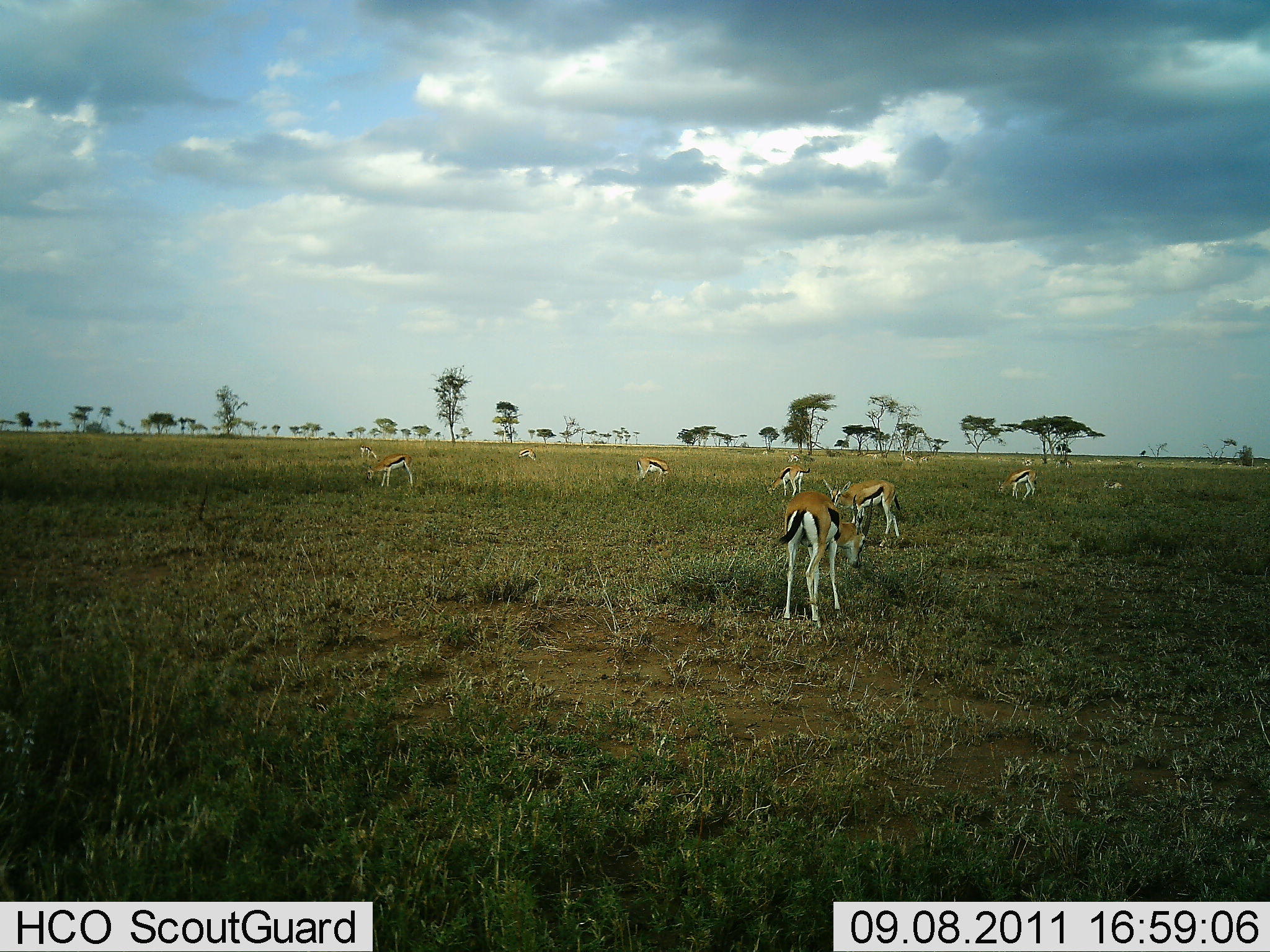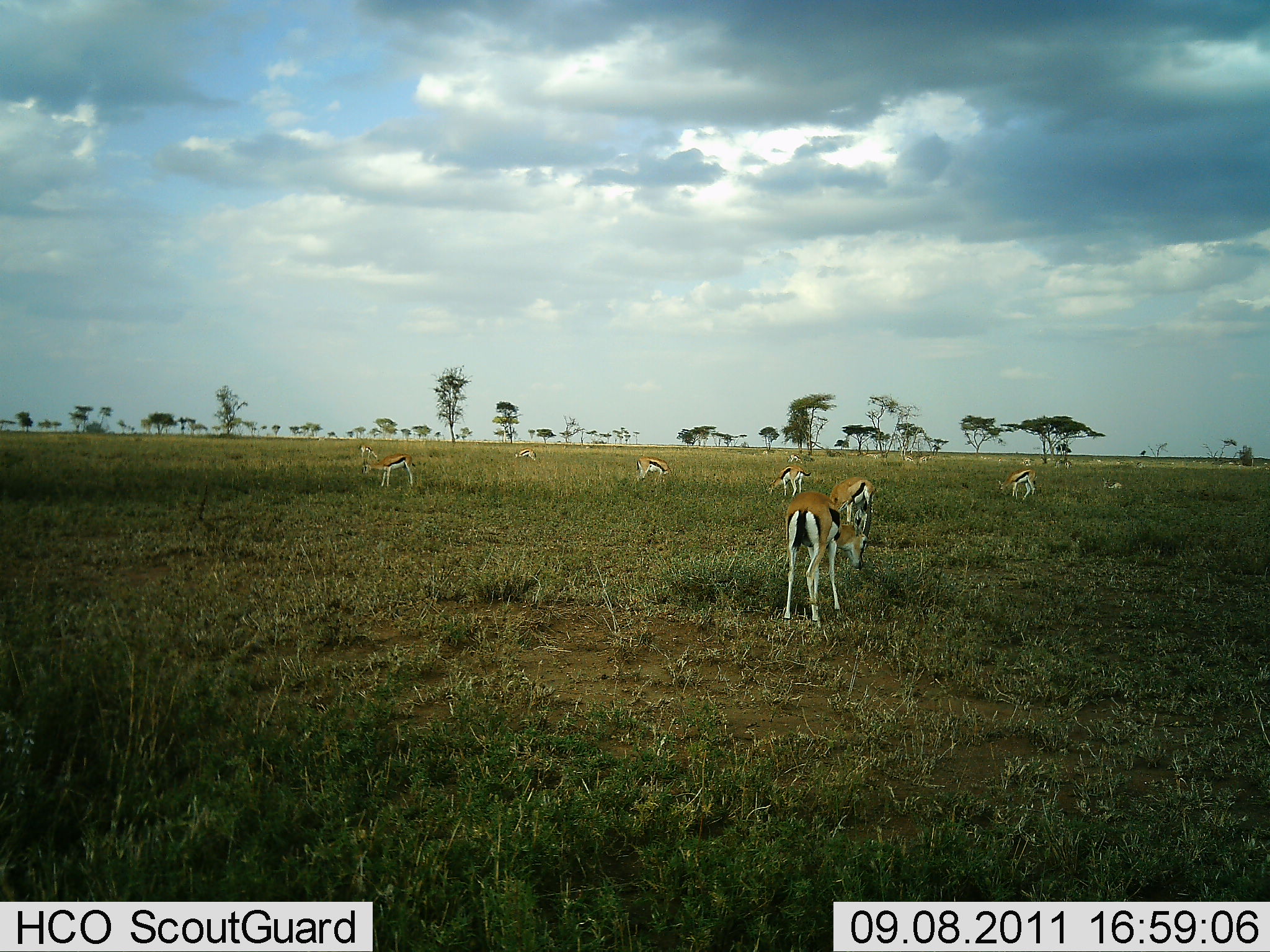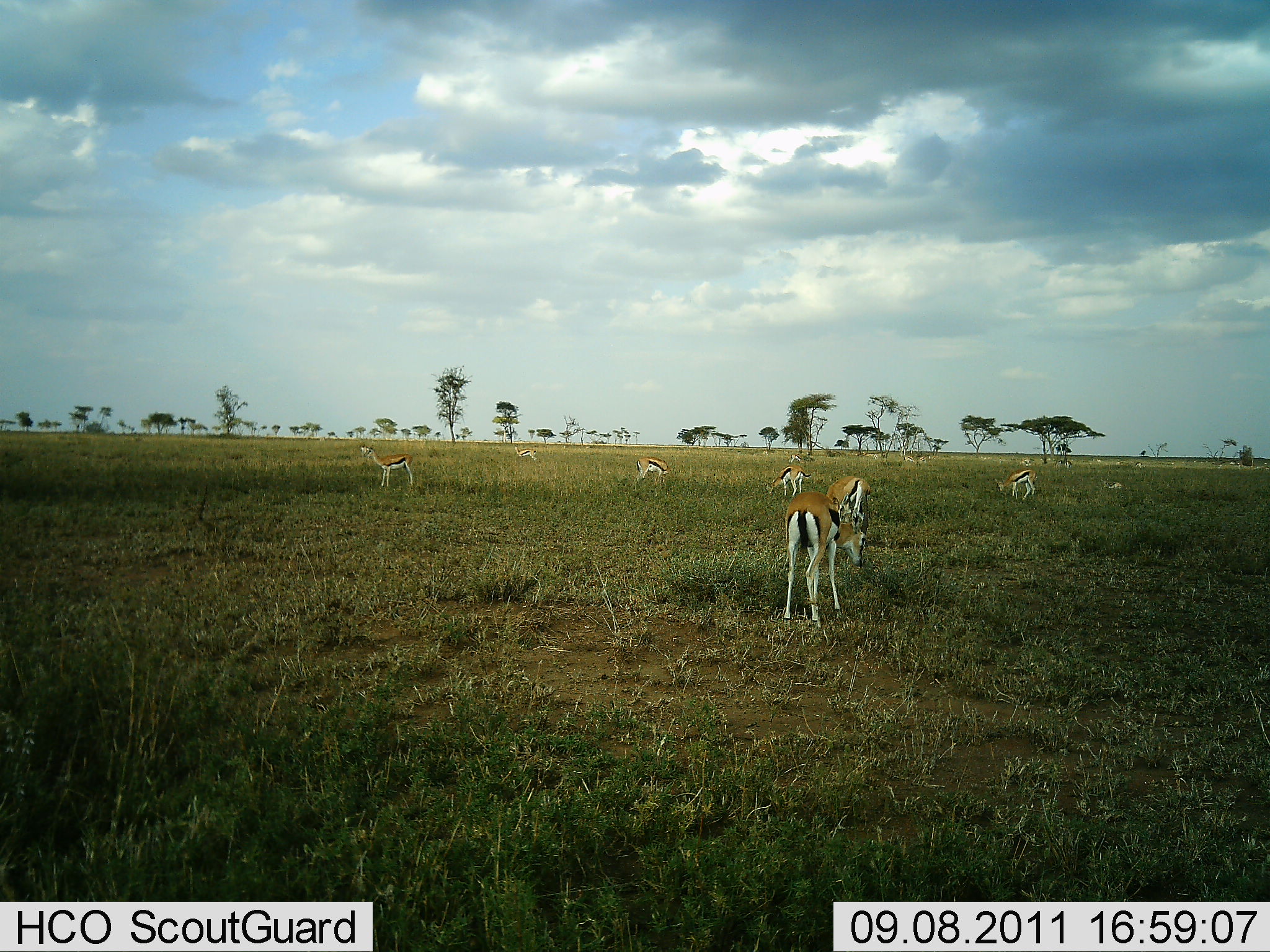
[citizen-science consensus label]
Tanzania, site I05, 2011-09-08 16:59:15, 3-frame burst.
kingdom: Animalia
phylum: Chordata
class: Mammalia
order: Artiodactyla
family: Bovidae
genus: Eudorcas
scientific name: Eudorcas thomsonii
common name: thomson's gazelle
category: gazellethomsons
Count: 9.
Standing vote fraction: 64%.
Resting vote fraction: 9%.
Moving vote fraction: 0%.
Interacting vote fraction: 0%.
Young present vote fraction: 0%.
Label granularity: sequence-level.